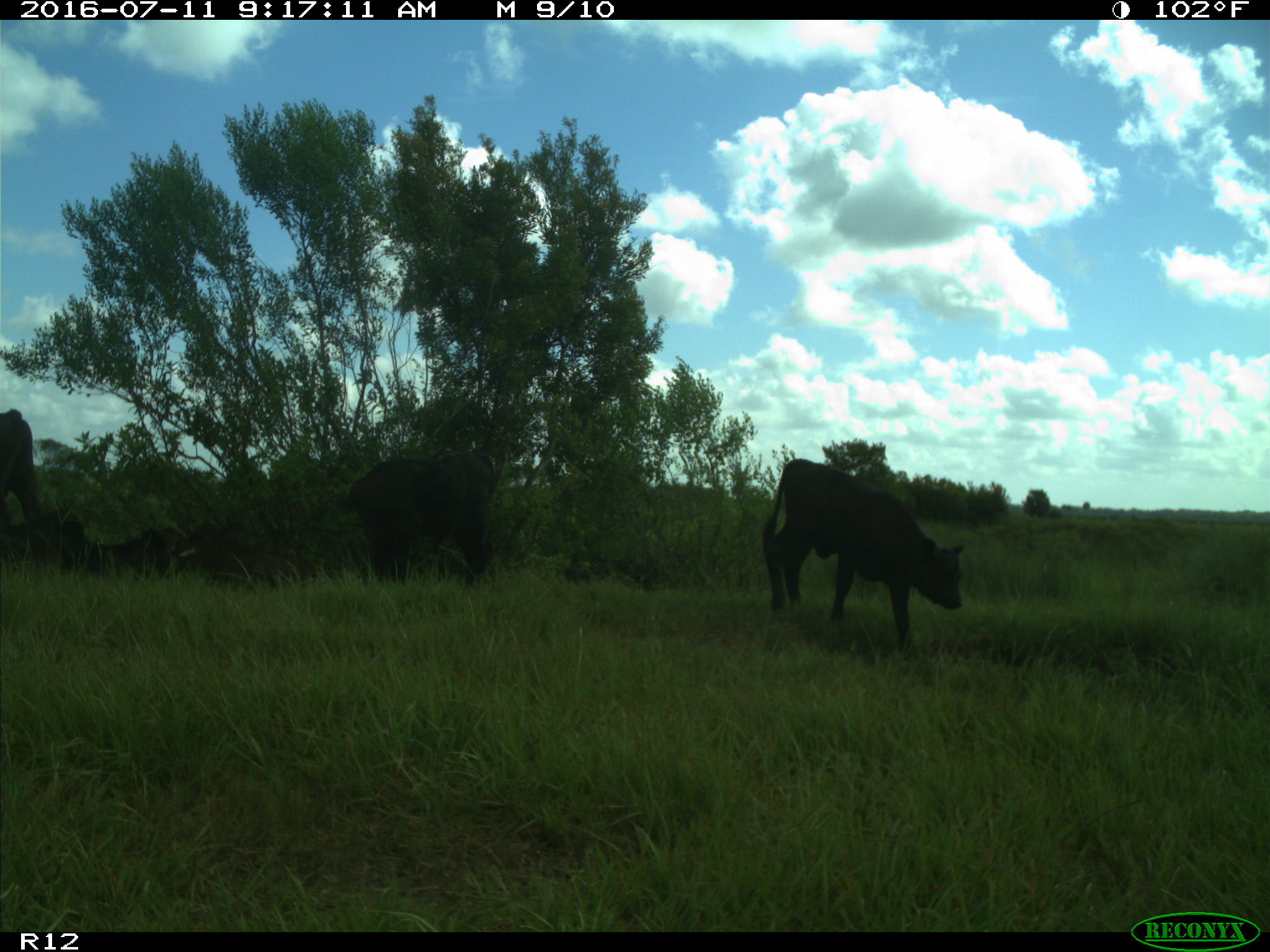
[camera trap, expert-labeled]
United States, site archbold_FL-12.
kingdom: Animalia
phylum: Chordata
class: Mammalia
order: Artiodactyla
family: Bovidae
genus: Bos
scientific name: Bos taurus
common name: domestic cow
Bos taurus (domestic cow).